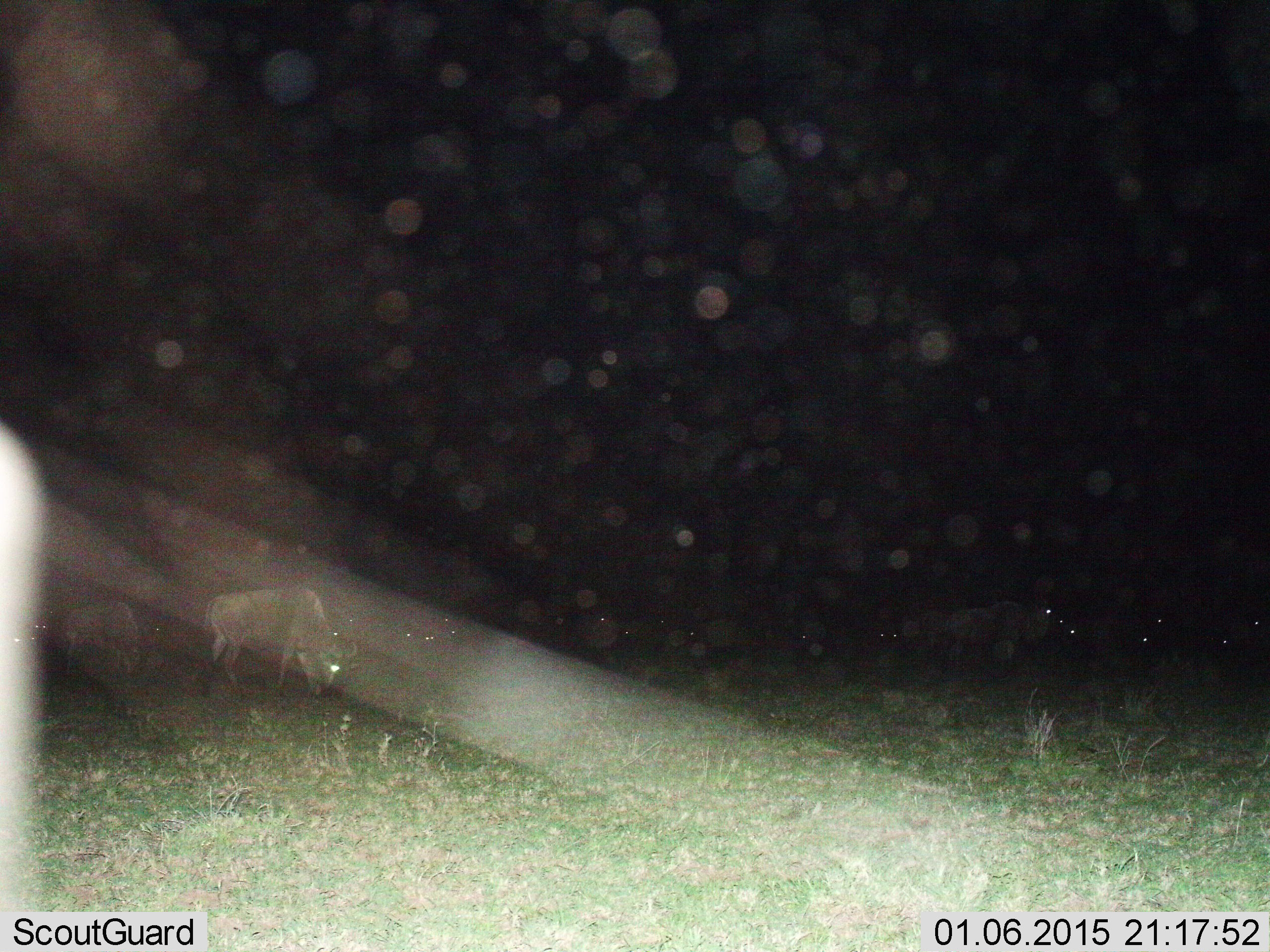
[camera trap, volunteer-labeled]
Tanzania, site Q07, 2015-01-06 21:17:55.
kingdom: Animalia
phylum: Chordata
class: Mammalia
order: Artiodactyla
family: Bovidae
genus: Connochaetes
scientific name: Connochaetes taurinus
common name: blue wildebeest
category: wildebeest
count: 10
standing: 60%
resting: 0%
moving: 0%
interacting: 0%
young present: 0%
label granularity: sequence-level